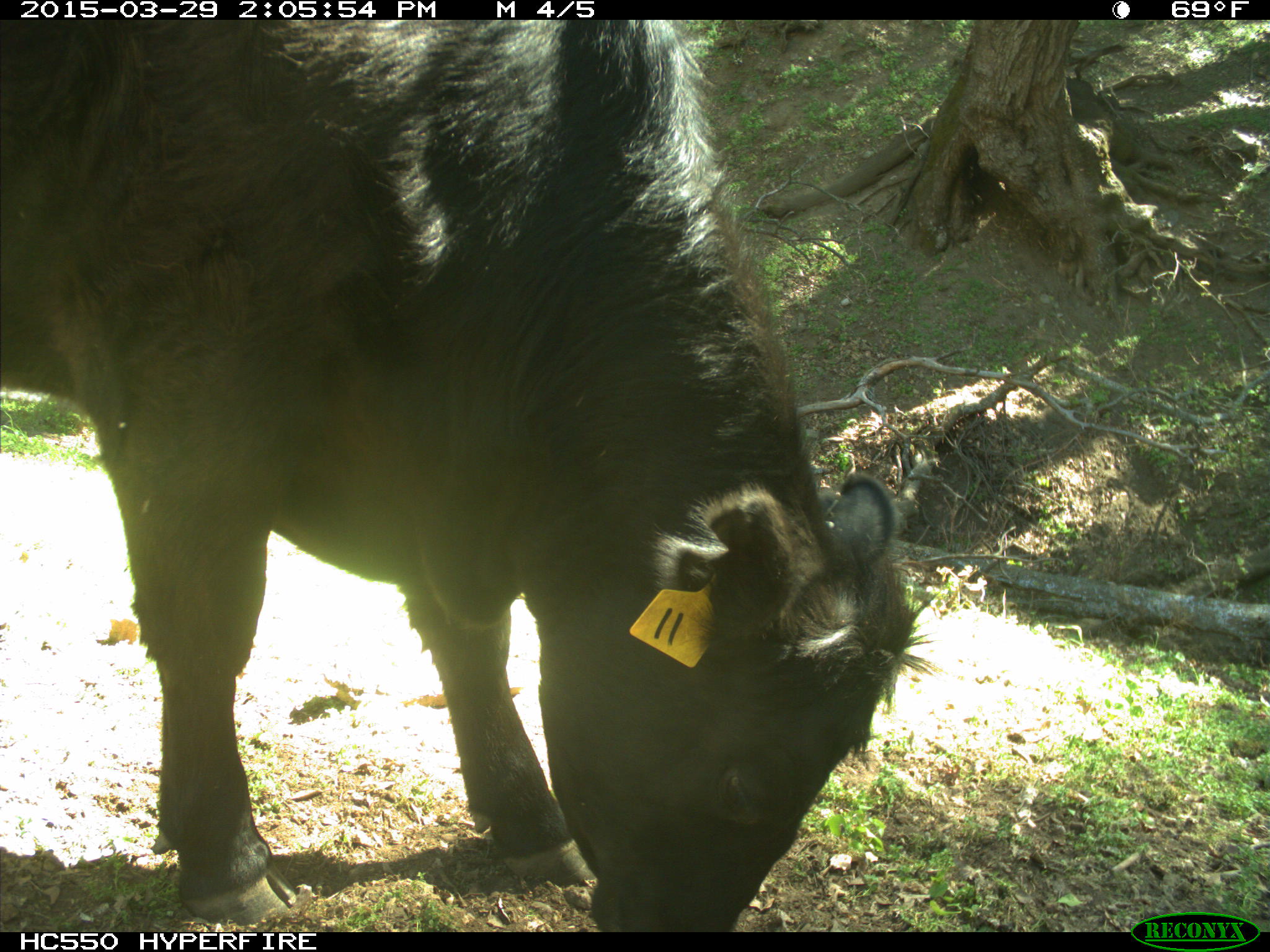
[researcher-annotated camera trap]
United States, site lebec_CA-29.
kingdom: Animalia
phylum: Chordata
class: Mammalia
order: Artiodactyla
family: Bovidae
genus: Bos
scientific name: Bos taurus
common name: domestic cow